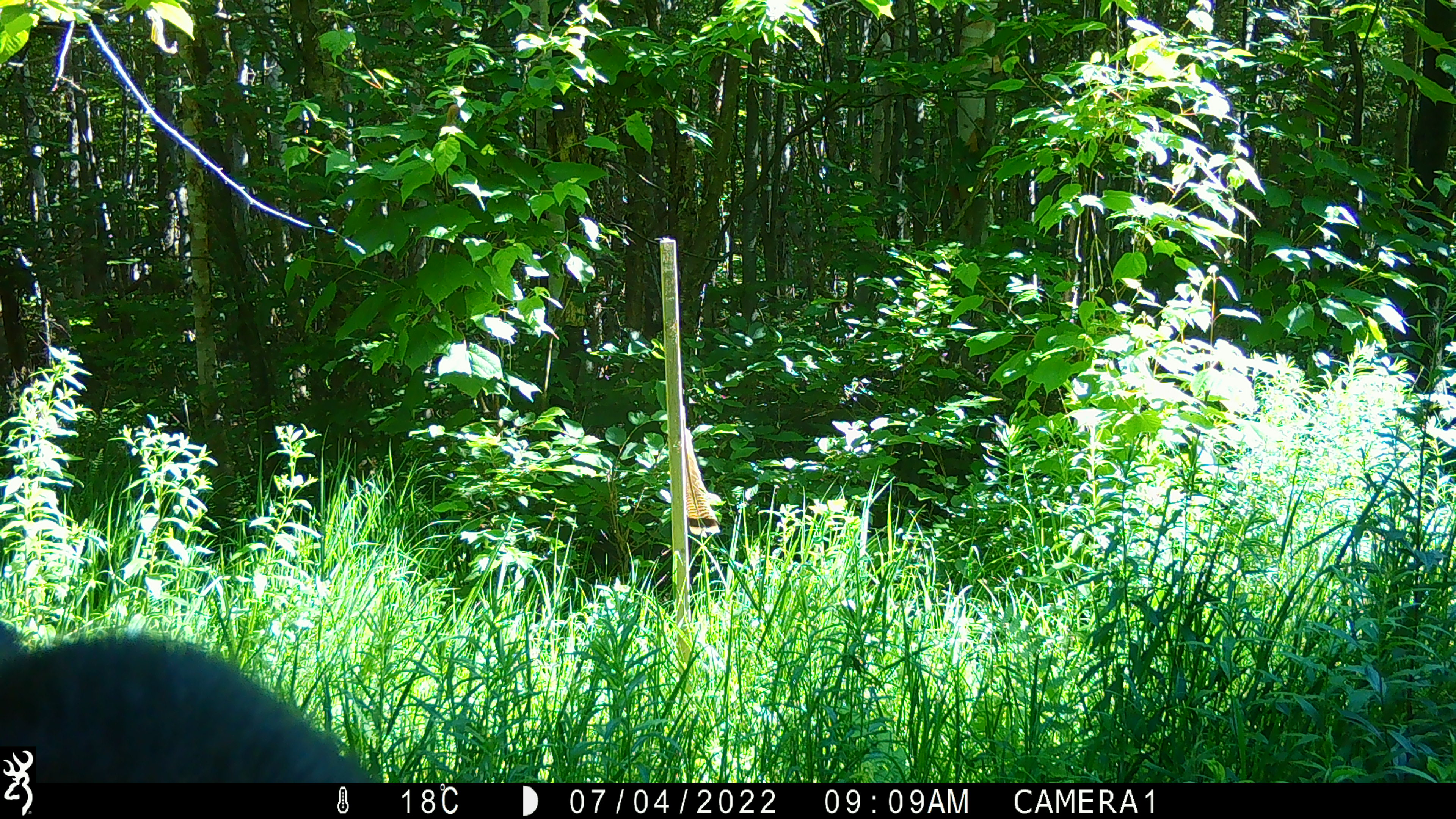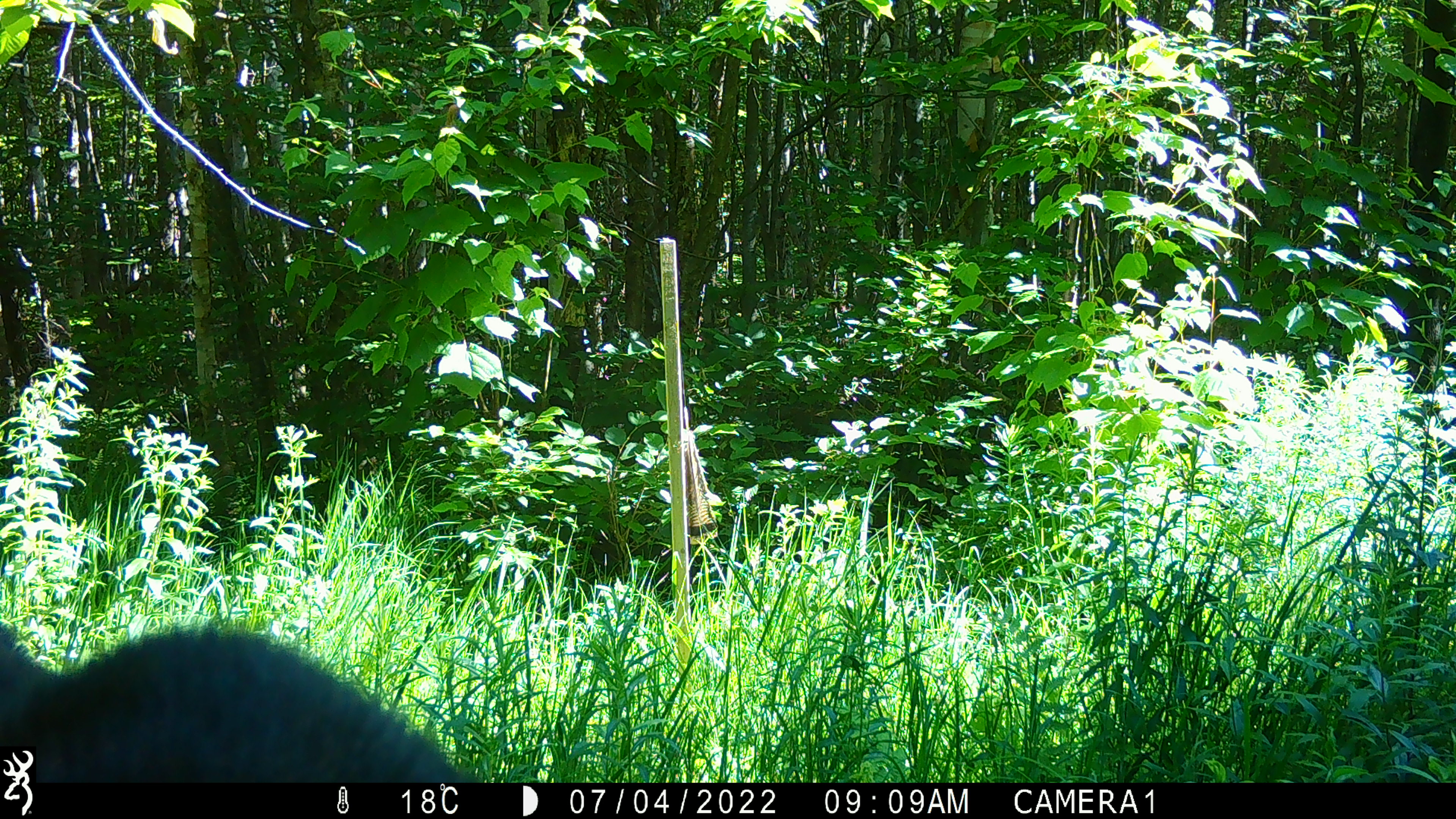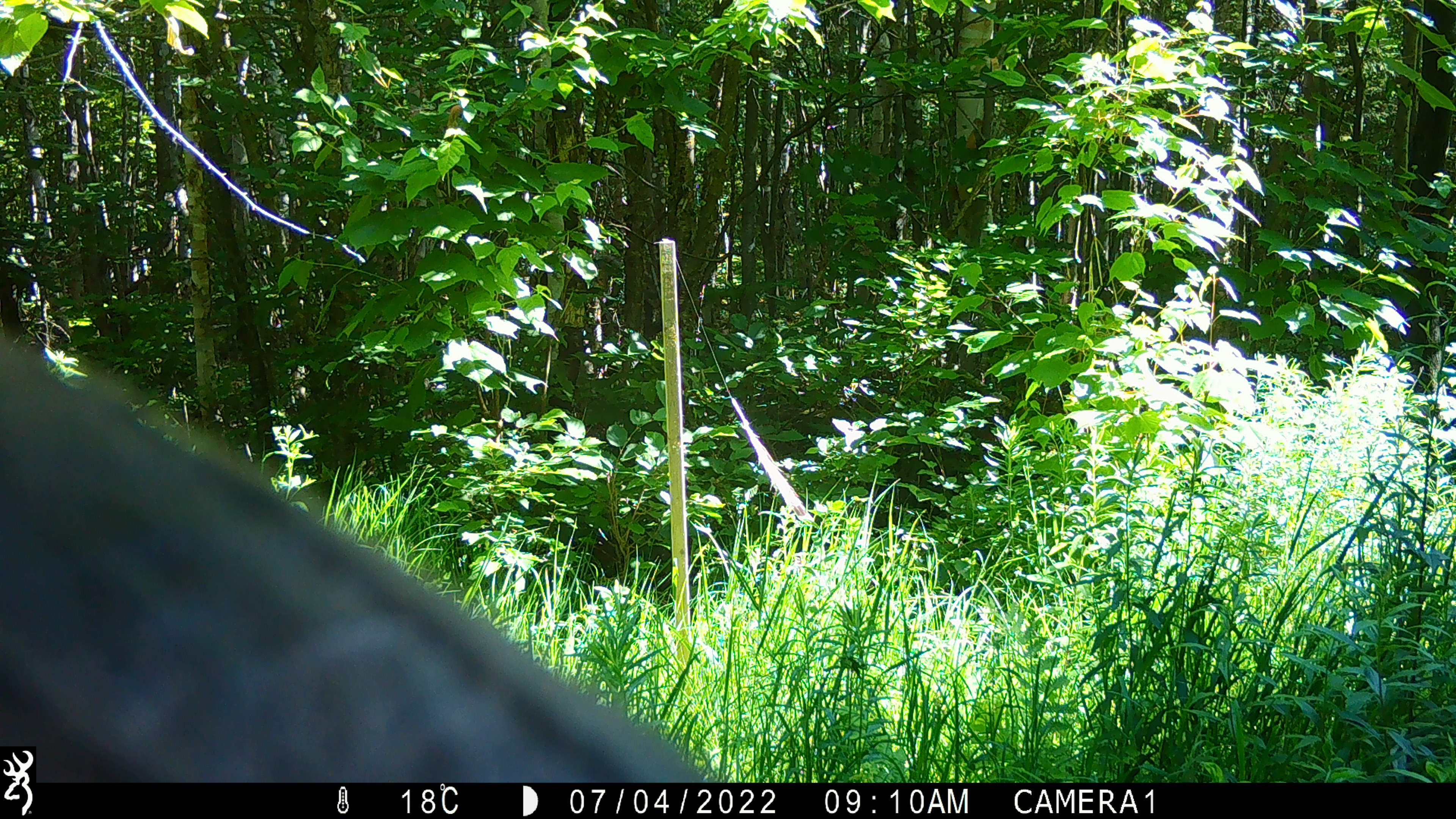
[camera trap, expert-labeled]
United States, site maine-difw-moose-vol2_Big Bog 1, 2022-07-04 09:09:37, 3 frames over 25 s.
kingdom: Animalia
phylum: Chordata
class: Mammalia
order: Artiodactyla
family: Cervidae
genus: Alces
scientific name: Alces alces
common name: moose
Moose (Alces alces).